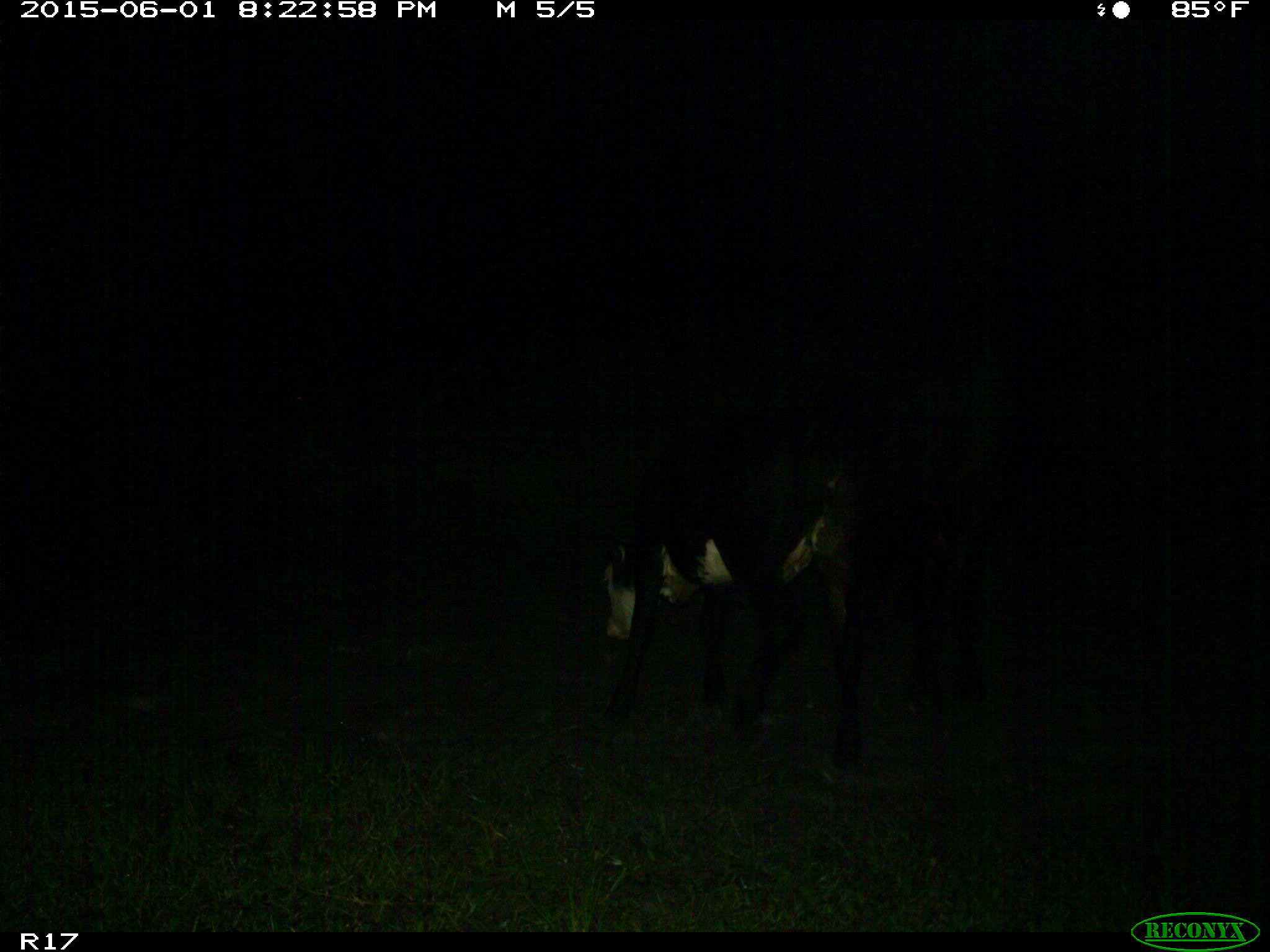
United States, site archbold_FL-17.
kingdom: Animalia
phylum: Chordata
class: Mammalia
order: Artiodactyla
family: Bovidae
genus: Bos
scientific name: Bos taurus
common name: domestic cow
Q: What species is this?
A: Bos taurus (domestic cow).